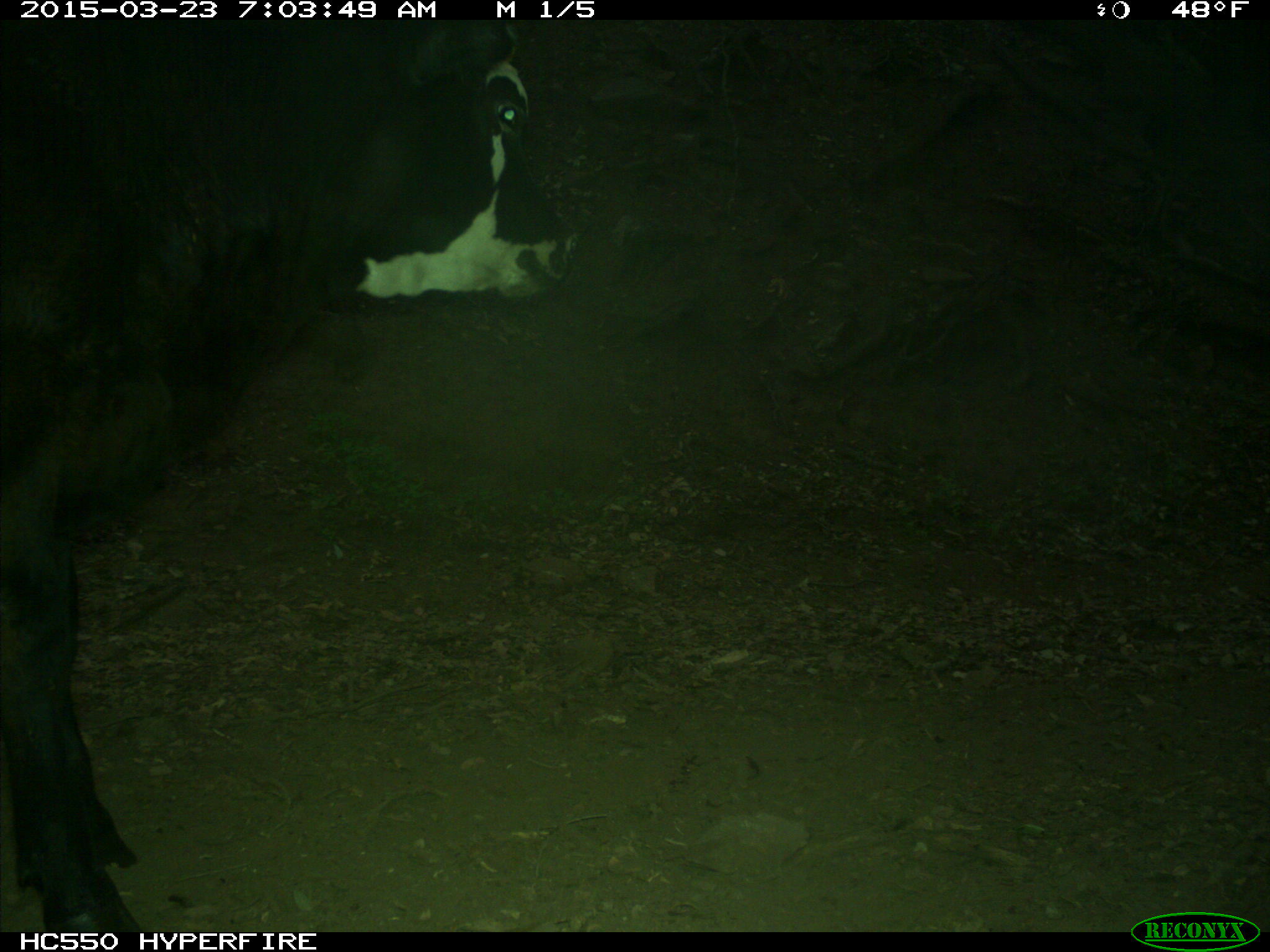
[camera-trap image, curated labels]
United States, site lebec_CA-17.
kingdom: Animalia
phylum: Chordata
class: Mammalia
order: Artiodactyla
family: Bovidae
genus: Bos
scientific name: Bos taurus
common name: domestic cow